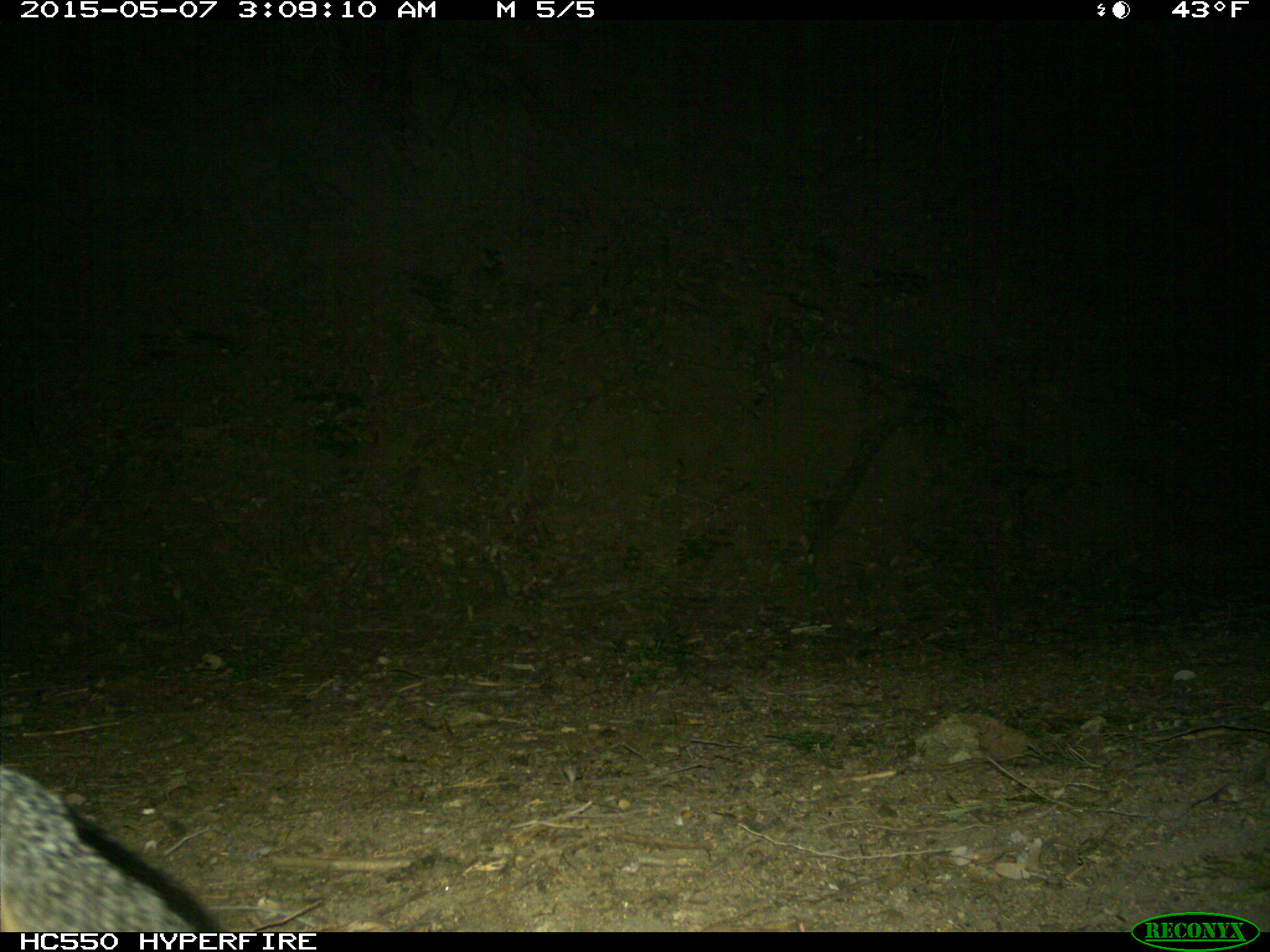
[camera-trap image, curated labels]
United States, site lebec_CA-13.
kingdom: Animalia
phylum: Chordata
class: Mammalia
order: Carnivora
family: Canidae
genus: Urocyon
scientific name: Urocyon cinereoargenteus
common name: gray fox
Urocyon cinereoargenteus (gray fox).